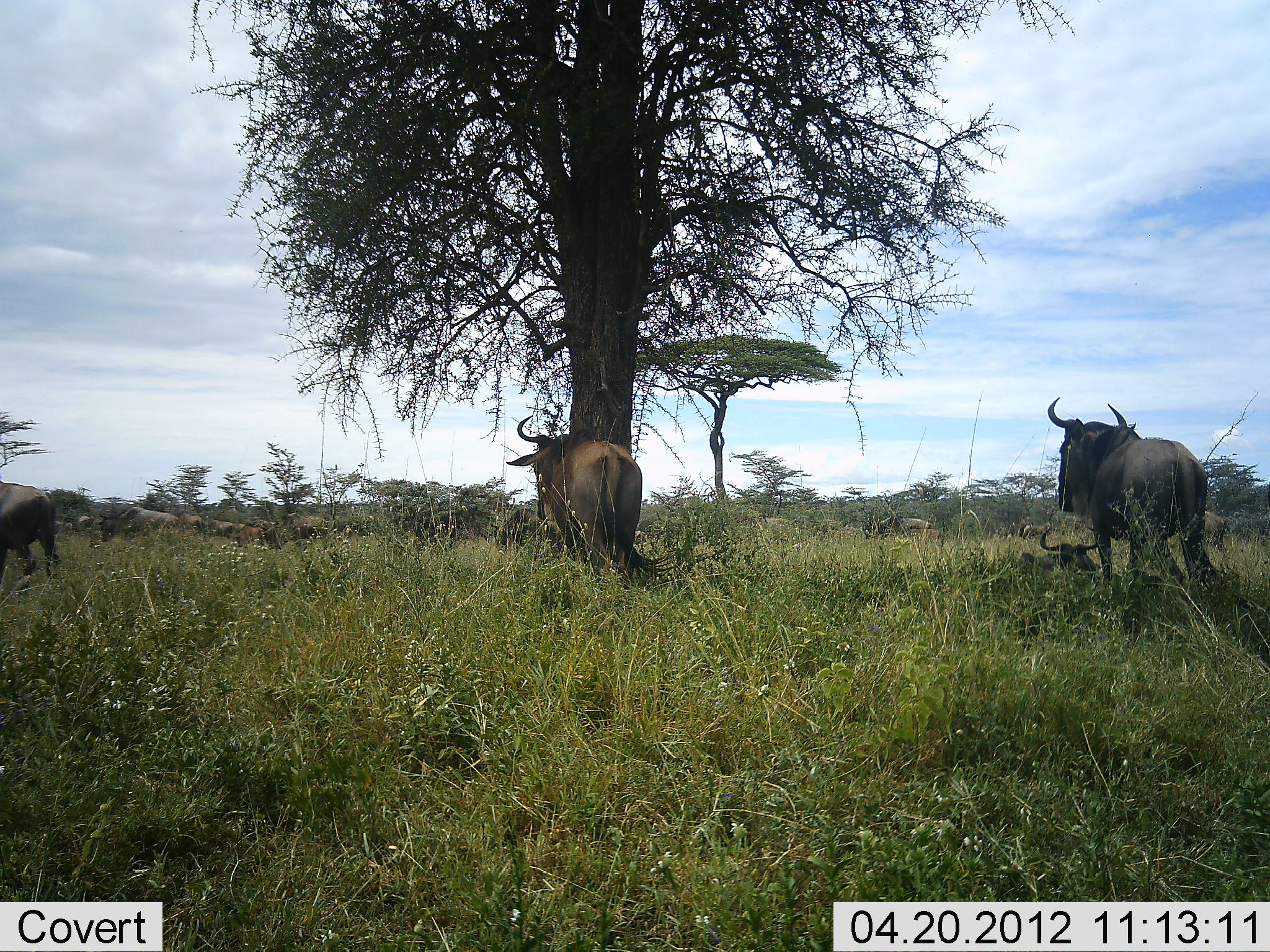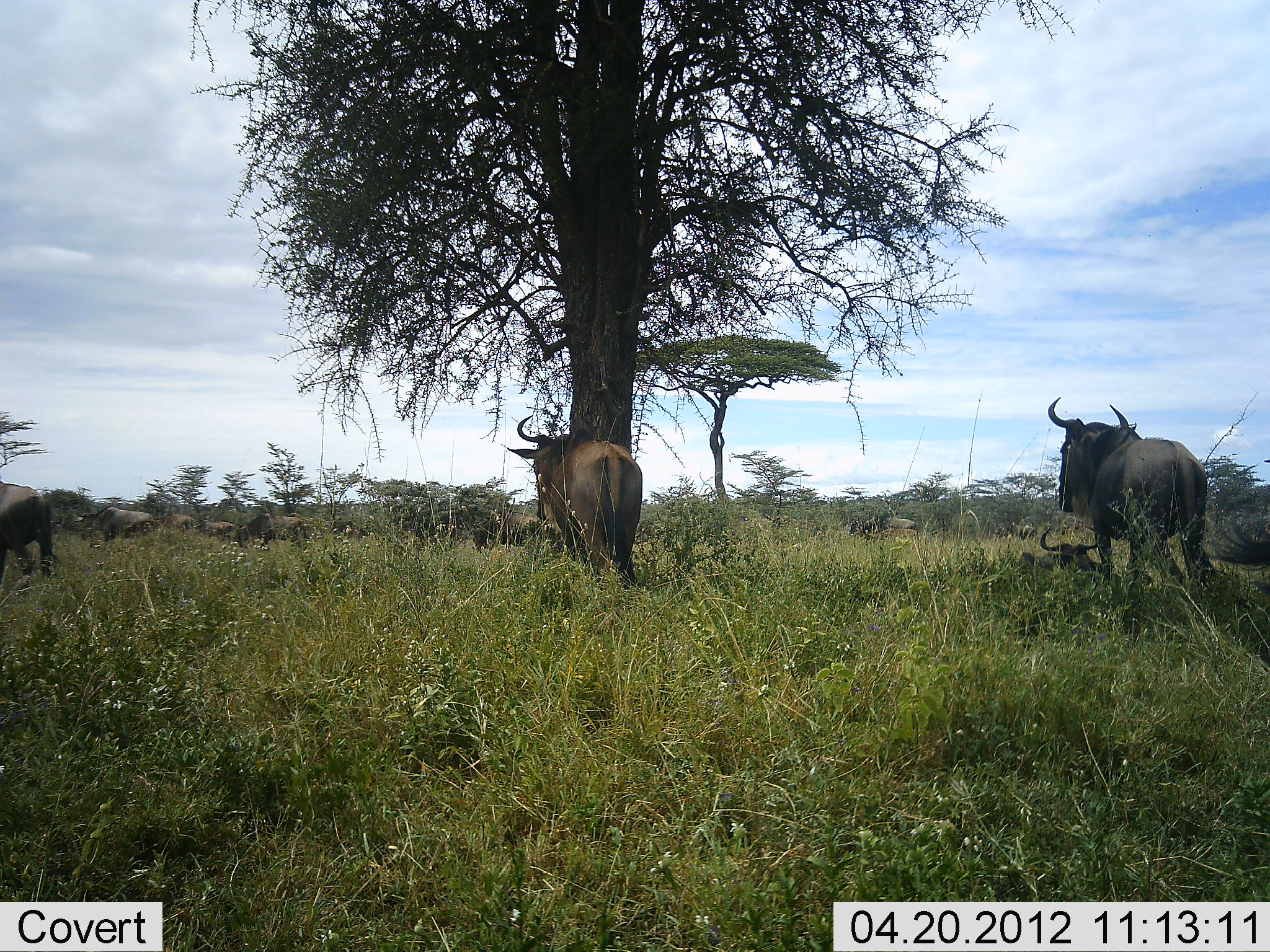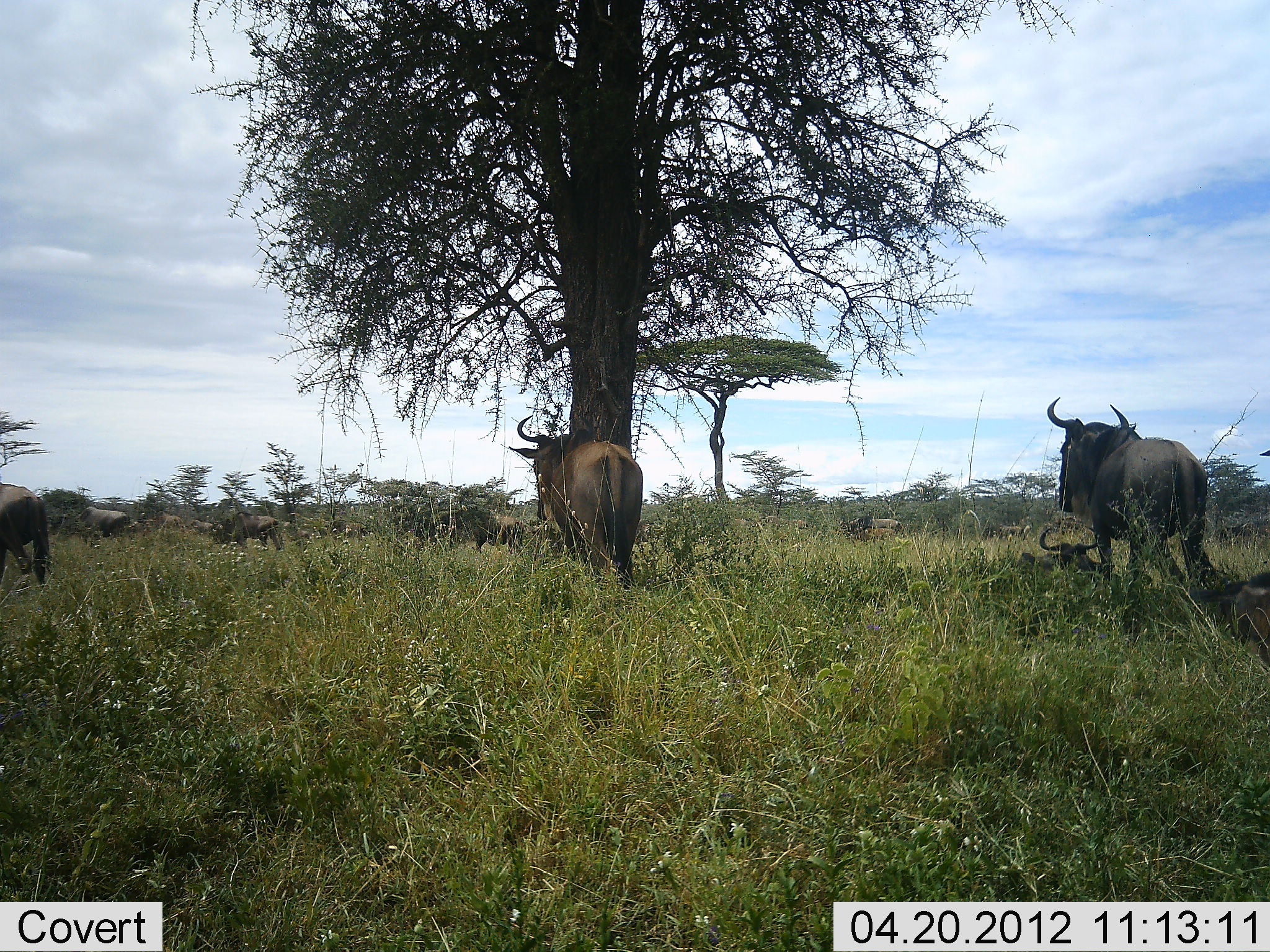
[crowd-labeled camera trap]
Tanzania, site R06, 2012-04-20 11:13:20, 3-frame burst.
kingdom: Animalia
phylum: Chordata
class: Mammalia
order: Artiodactyla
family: Bovidae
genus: Connochaetes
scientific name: Connochaetes taurinus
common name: blue wildebeest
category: wildebeest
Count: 11-50.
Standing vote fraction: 60%.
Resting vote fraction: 50%.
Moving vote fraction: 95%.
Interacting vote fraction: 0%.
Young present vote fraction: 0%.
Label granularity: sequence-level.